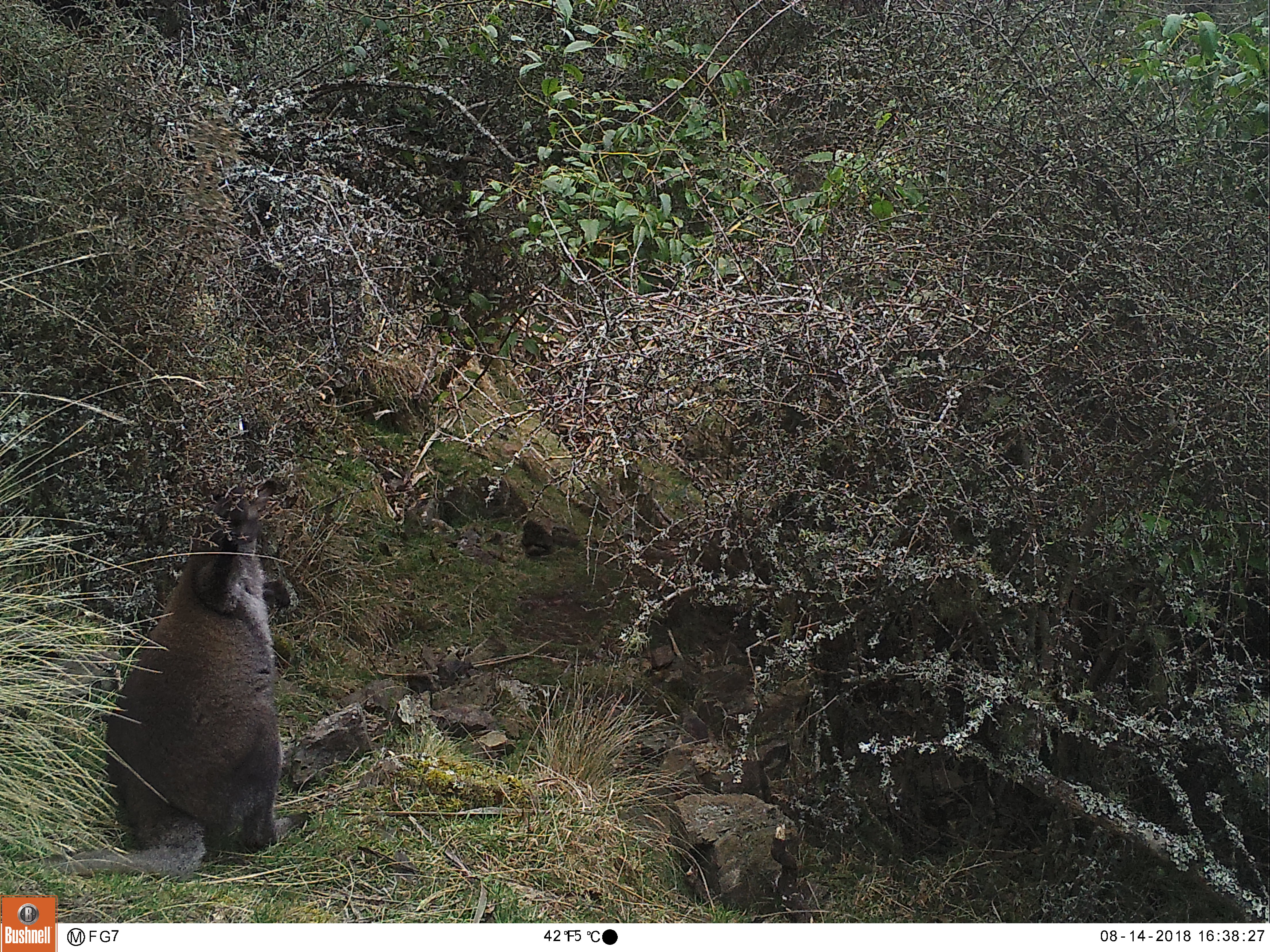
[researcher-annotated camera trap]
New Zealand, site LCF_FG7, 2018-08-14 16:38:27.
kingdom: Animalia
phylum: Chordata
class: Mammalia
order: Diprotodontia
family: Macropodidae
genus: Notamacropus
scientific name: Notamacropus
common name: wallaby